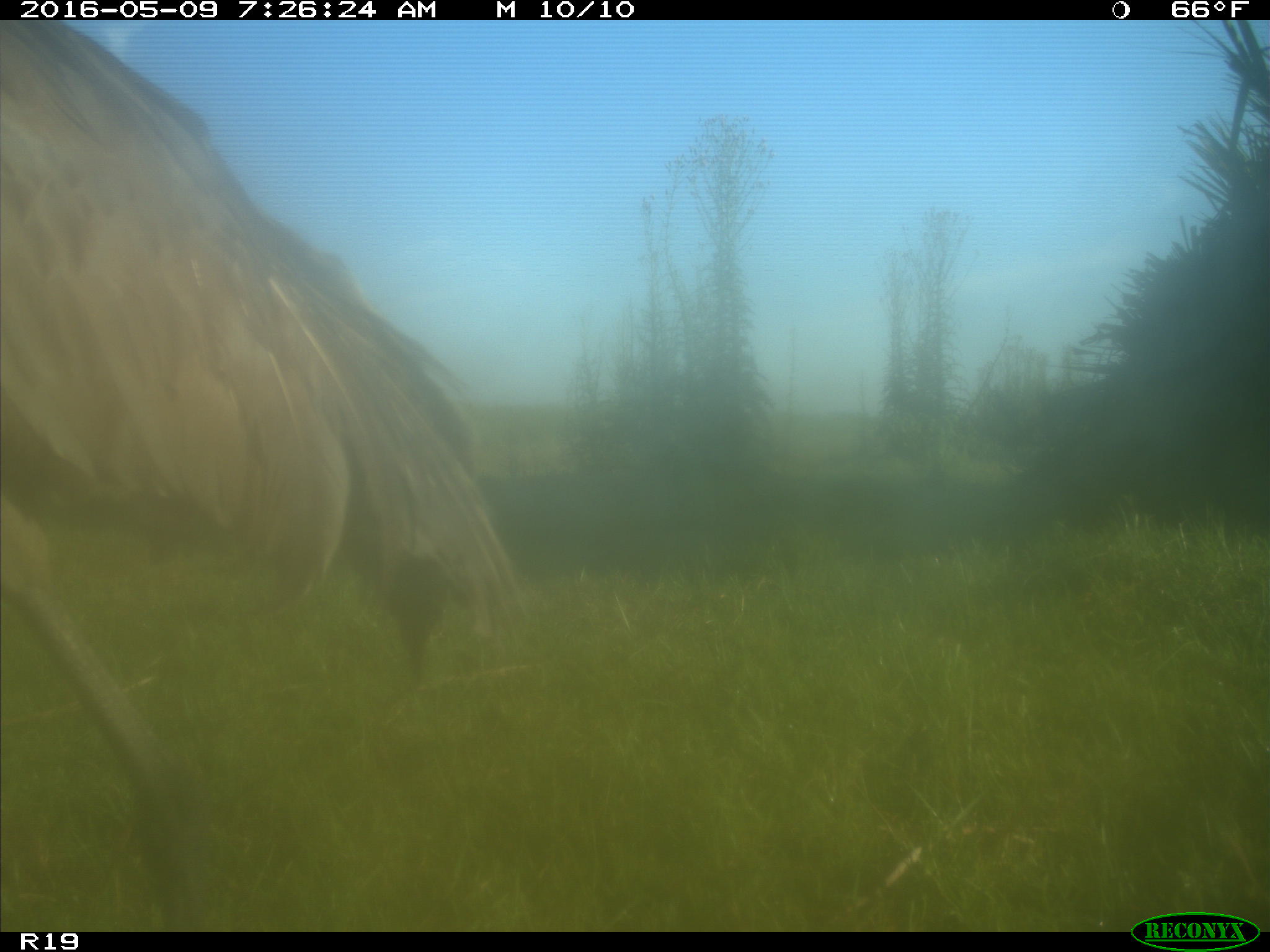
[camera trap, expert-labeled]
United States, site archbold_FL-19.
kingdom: Animalia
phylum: Chordata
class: Aves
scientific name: Aves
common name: birds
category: unidentified bird